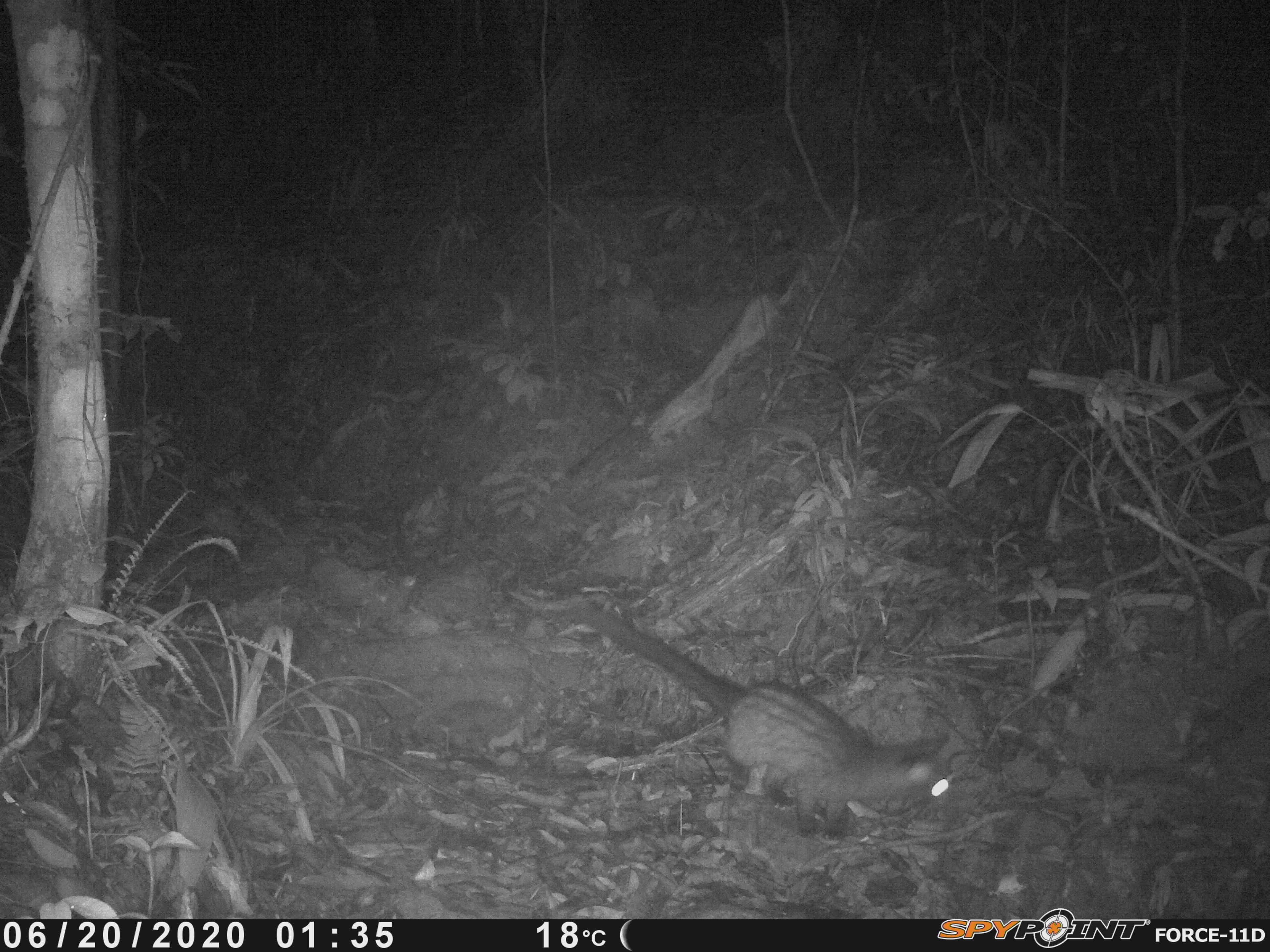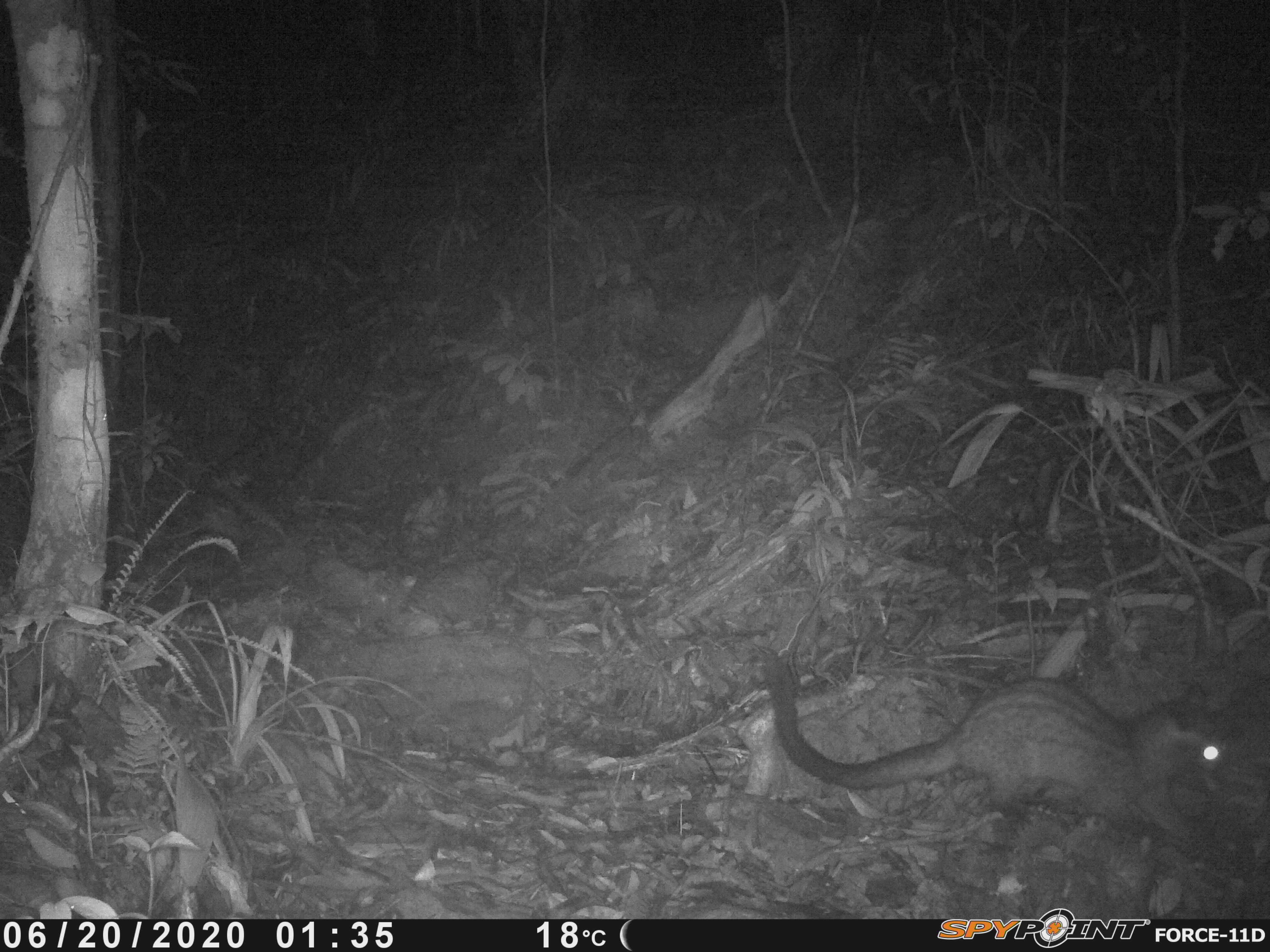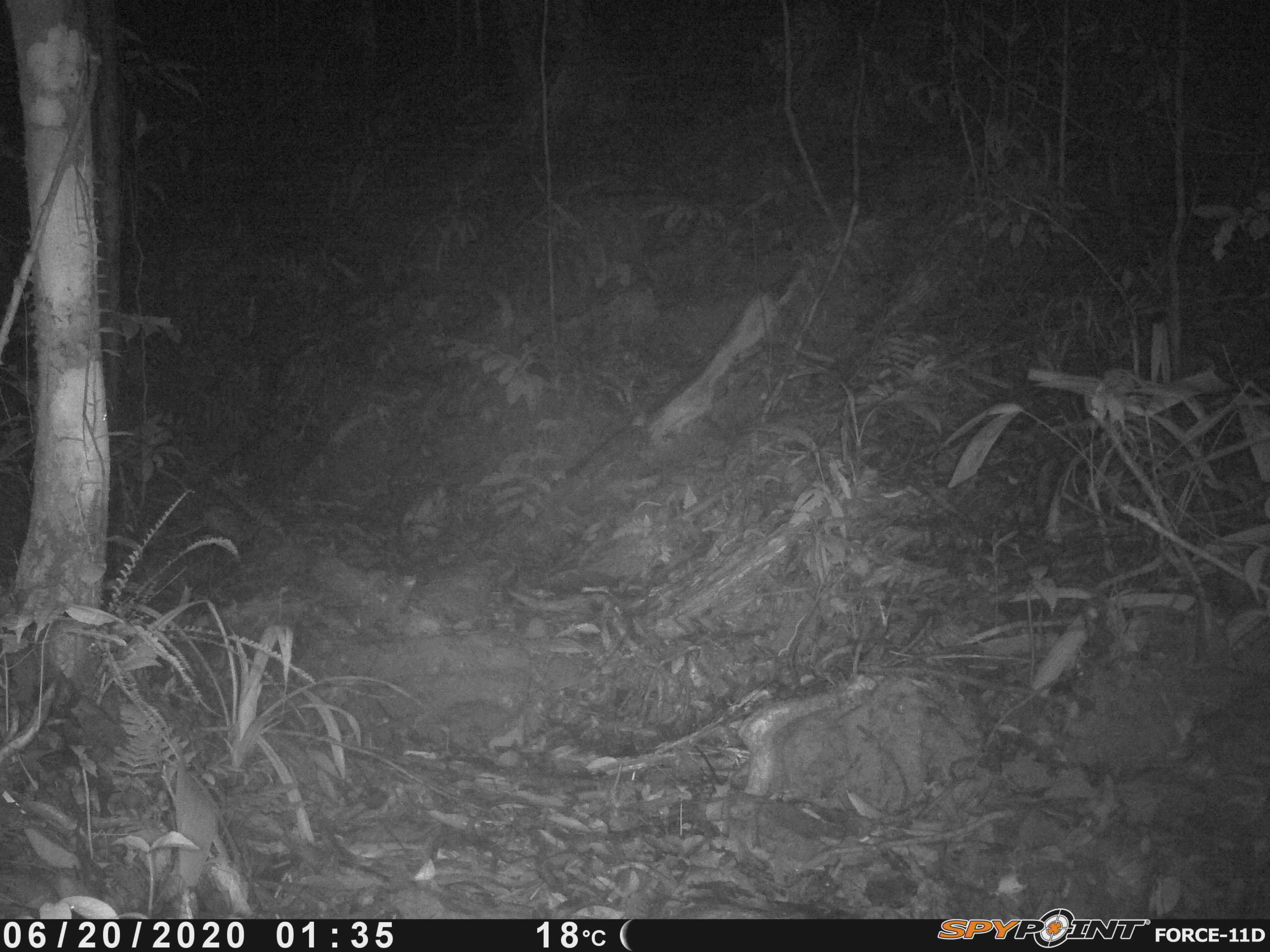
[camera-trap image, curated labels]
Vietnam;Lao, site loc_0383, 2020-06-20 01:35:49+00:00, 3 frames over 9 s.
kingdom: Animalia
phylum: Chordata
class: Mammalia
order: Carnivora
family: Viverridae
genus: Paradoxurus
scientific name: Paradoxurus hermaphroditus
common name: common palm civet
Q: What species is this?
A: Common palm civet (Paradoxurus hermaphroditus).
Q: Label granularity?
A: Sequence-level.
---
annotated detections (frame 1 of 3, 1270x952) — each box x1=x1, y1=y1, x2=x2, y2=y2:
common palm civet: x1=570, y1=601, x2=951, y2=842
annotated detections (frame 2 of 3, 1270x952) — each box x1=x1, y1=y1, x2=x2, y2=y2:
common palm civet: x1=760, y1=651, x2=1222, y2=840